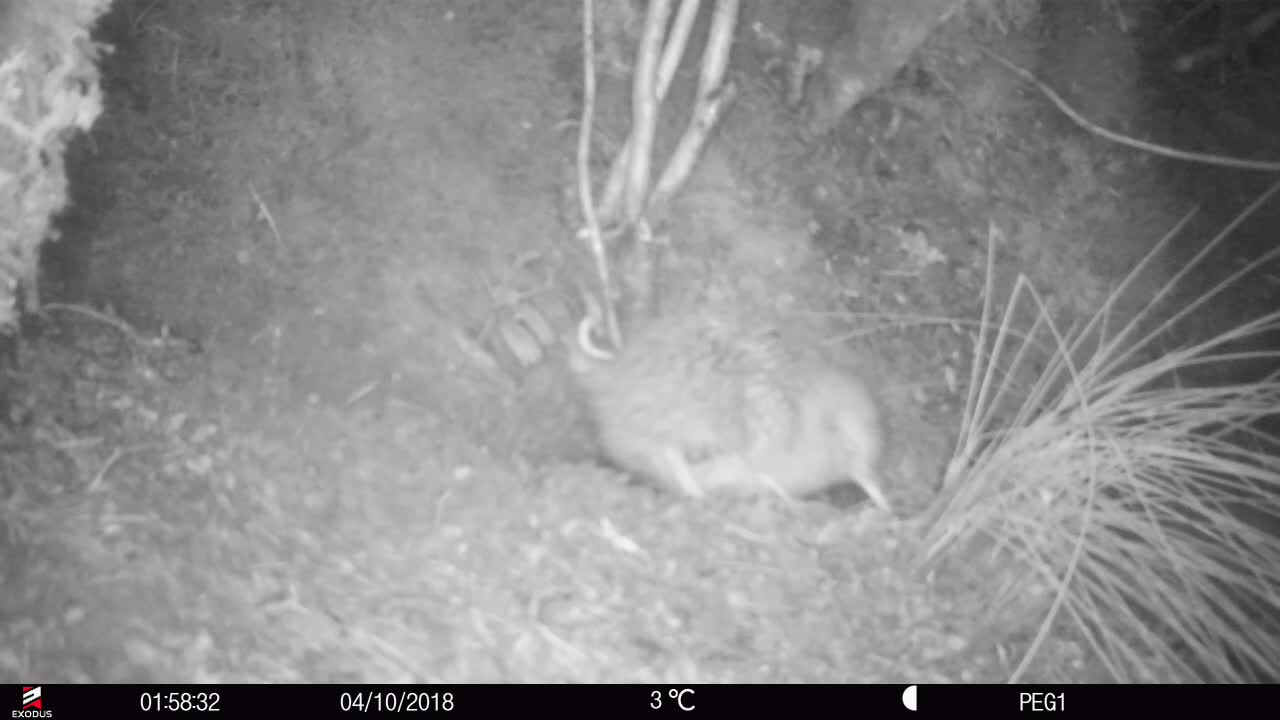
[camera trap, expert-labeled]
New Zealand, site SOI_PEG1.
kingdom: Animalia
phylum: Chordata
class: Aves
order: Apterygiformes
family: Apterygidae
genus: Apteryx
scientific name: Apteryx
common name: kiwi